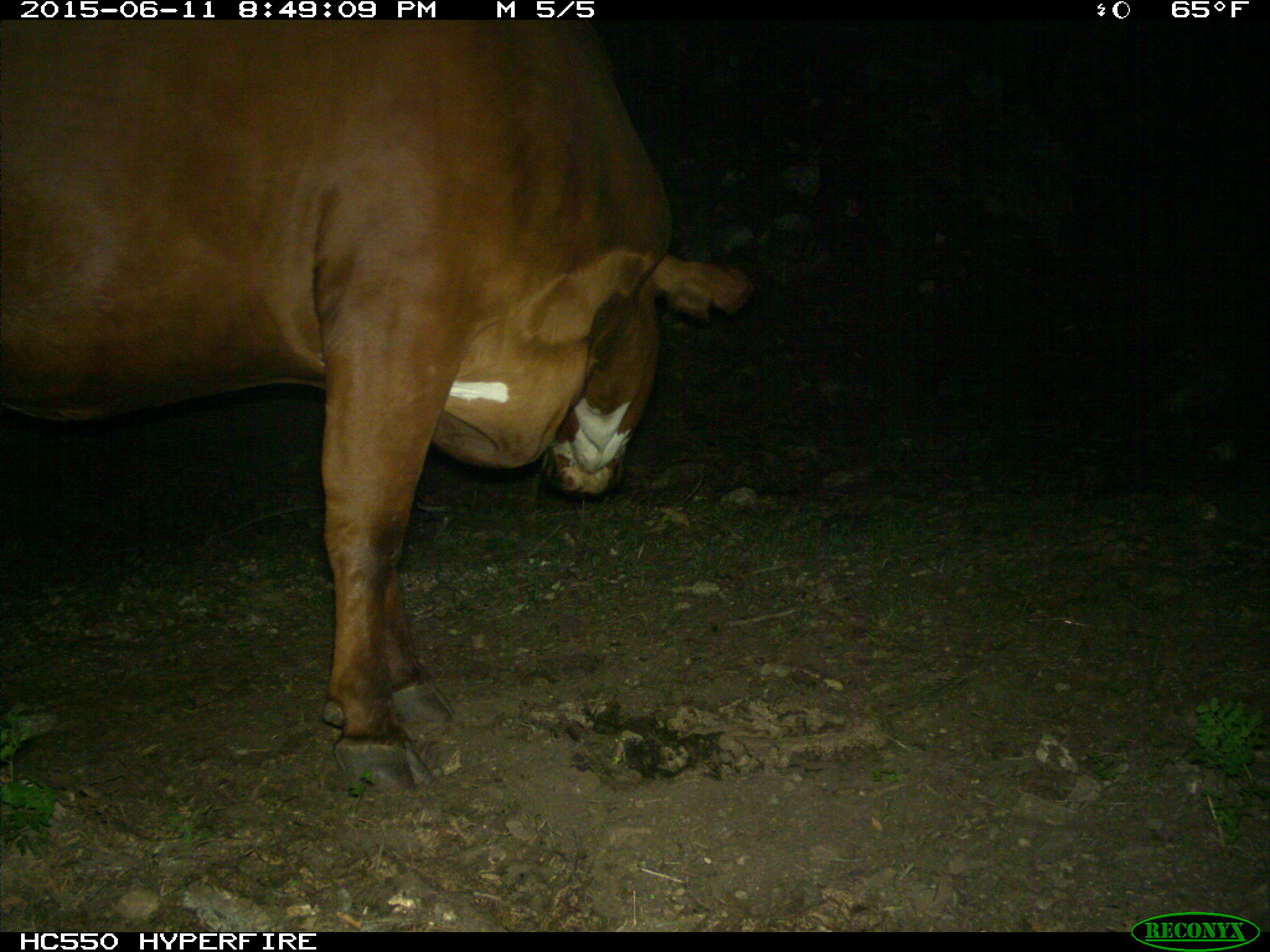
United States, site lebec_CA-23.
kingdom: Animalia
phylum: Chordata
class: Mammalia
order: Artiodactyla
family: Bovidae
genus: Bos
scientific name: Bos taurus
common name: domestic cow